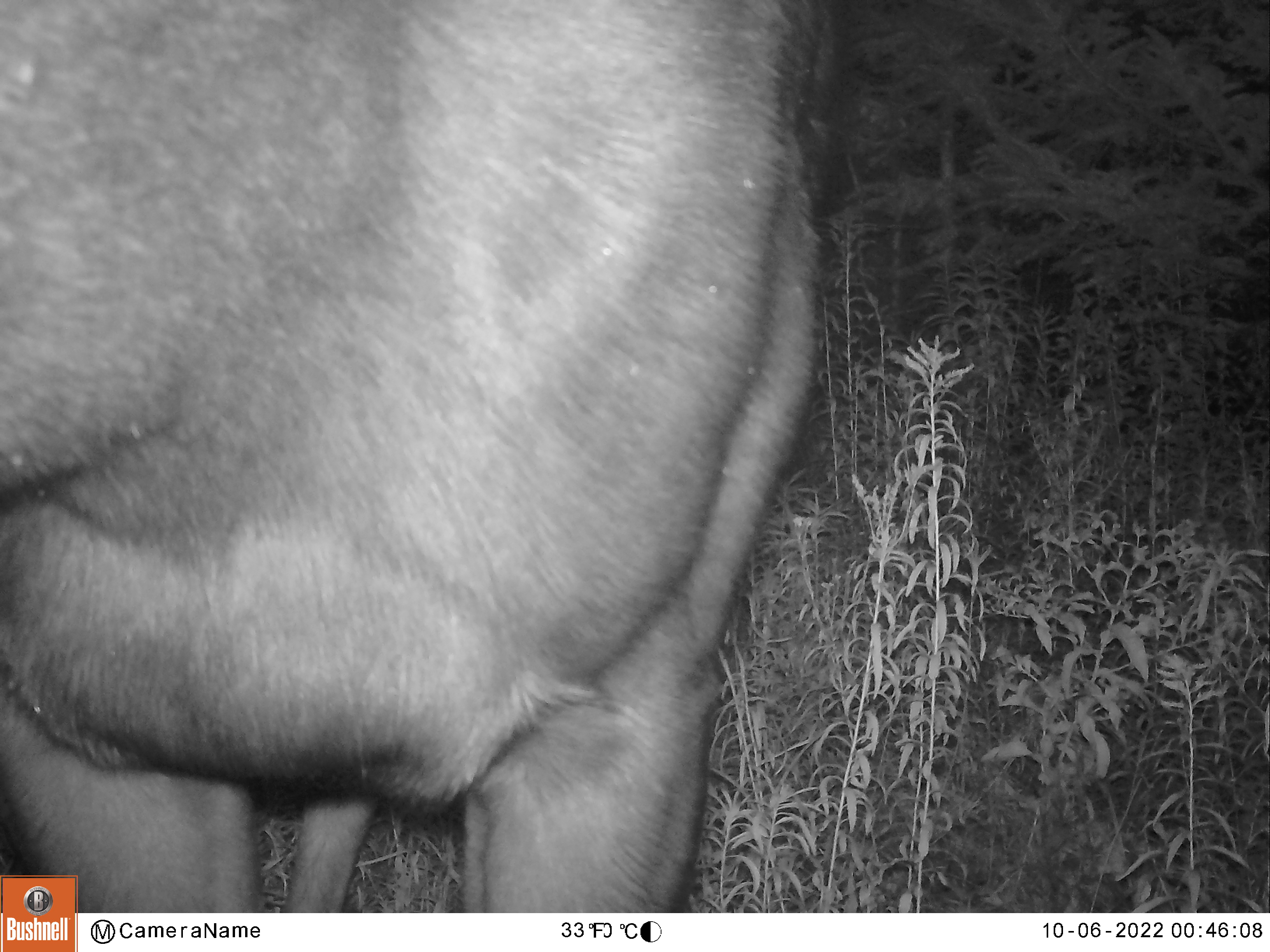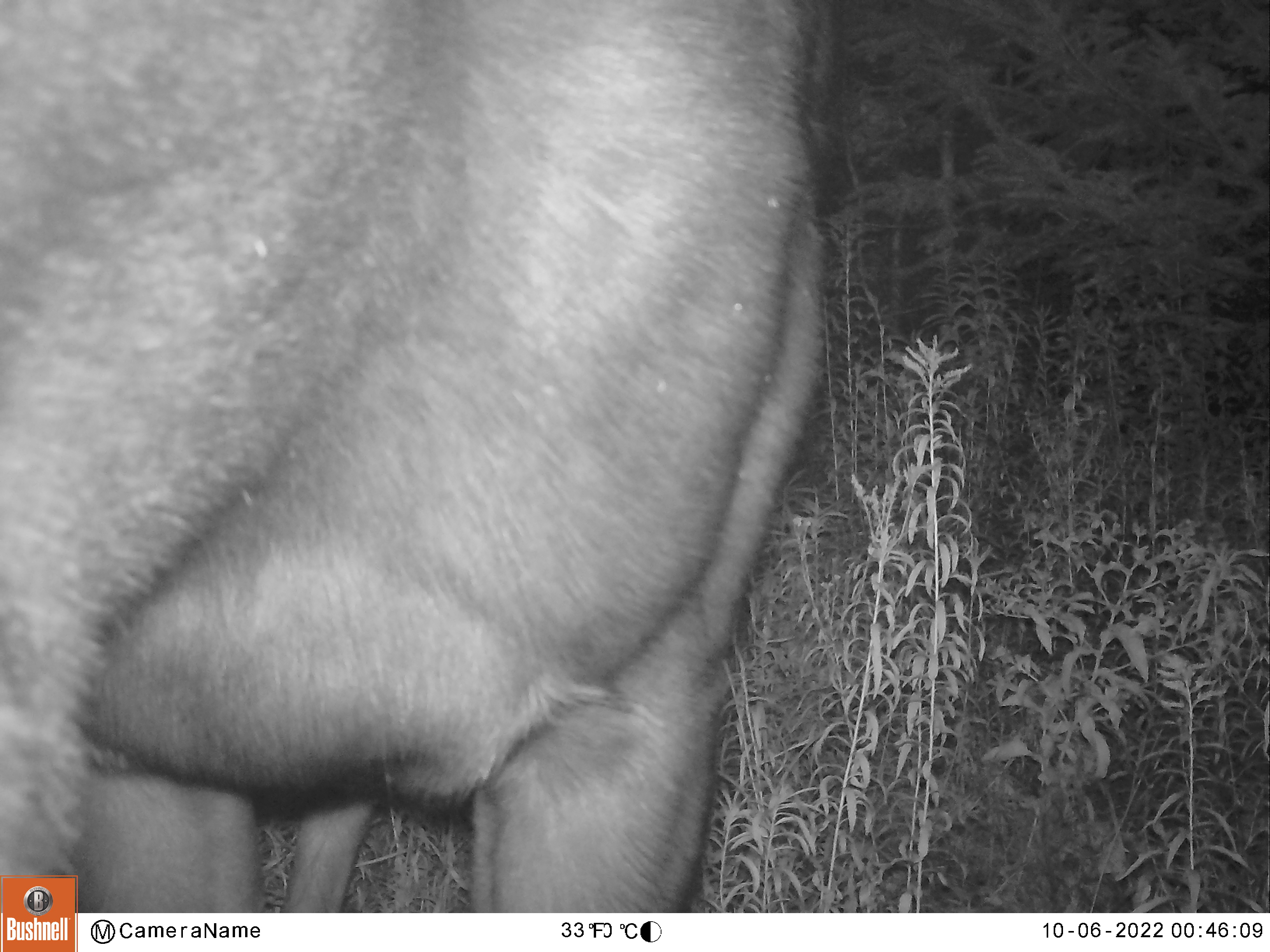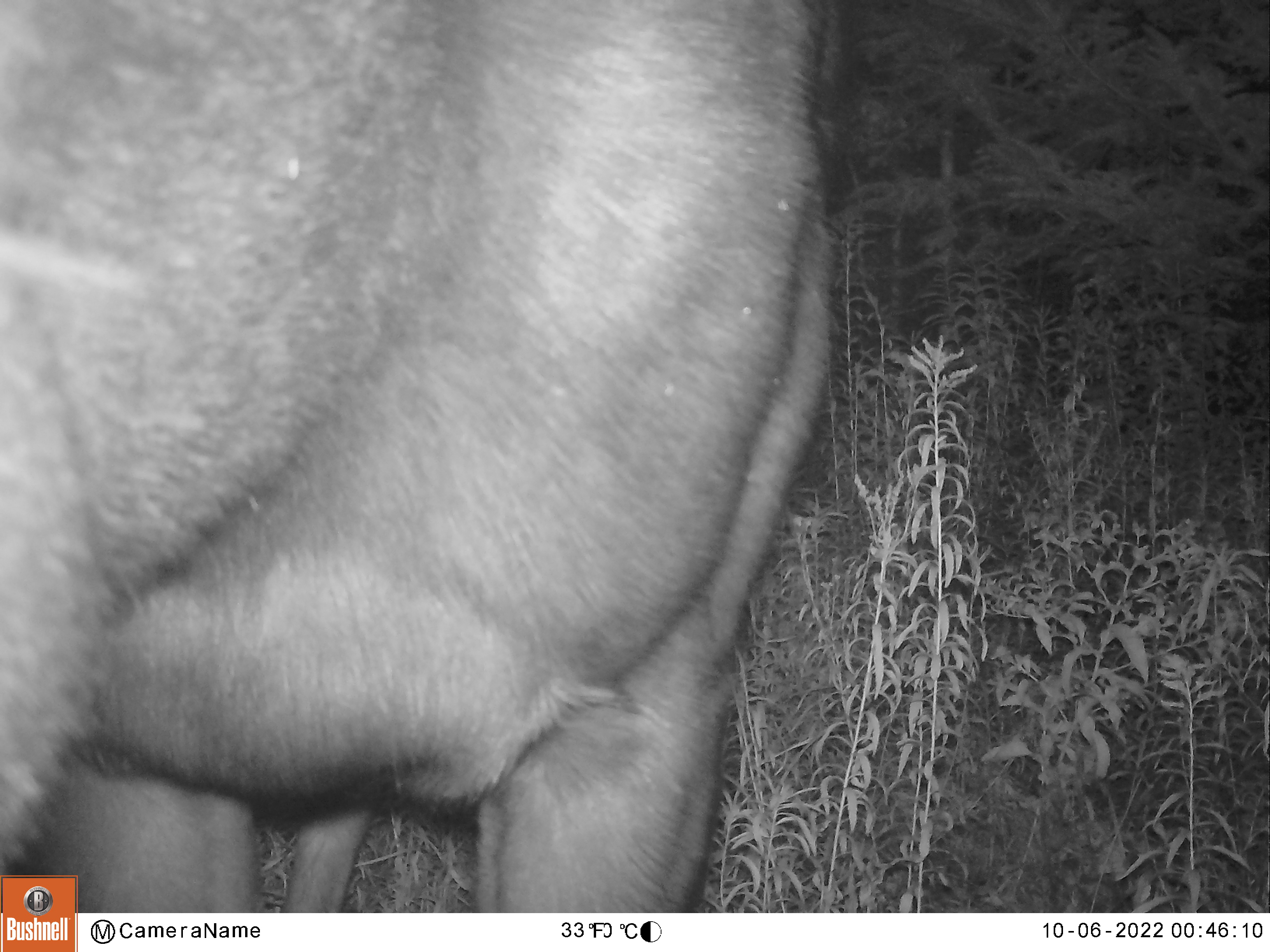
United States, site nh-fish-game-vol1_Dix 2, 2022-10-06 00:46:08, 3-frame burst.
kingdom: Animalia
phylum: Chordata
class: Mammalia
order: Artiodactyla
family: Cervidae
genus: Alces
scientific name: Alces alces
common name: moose